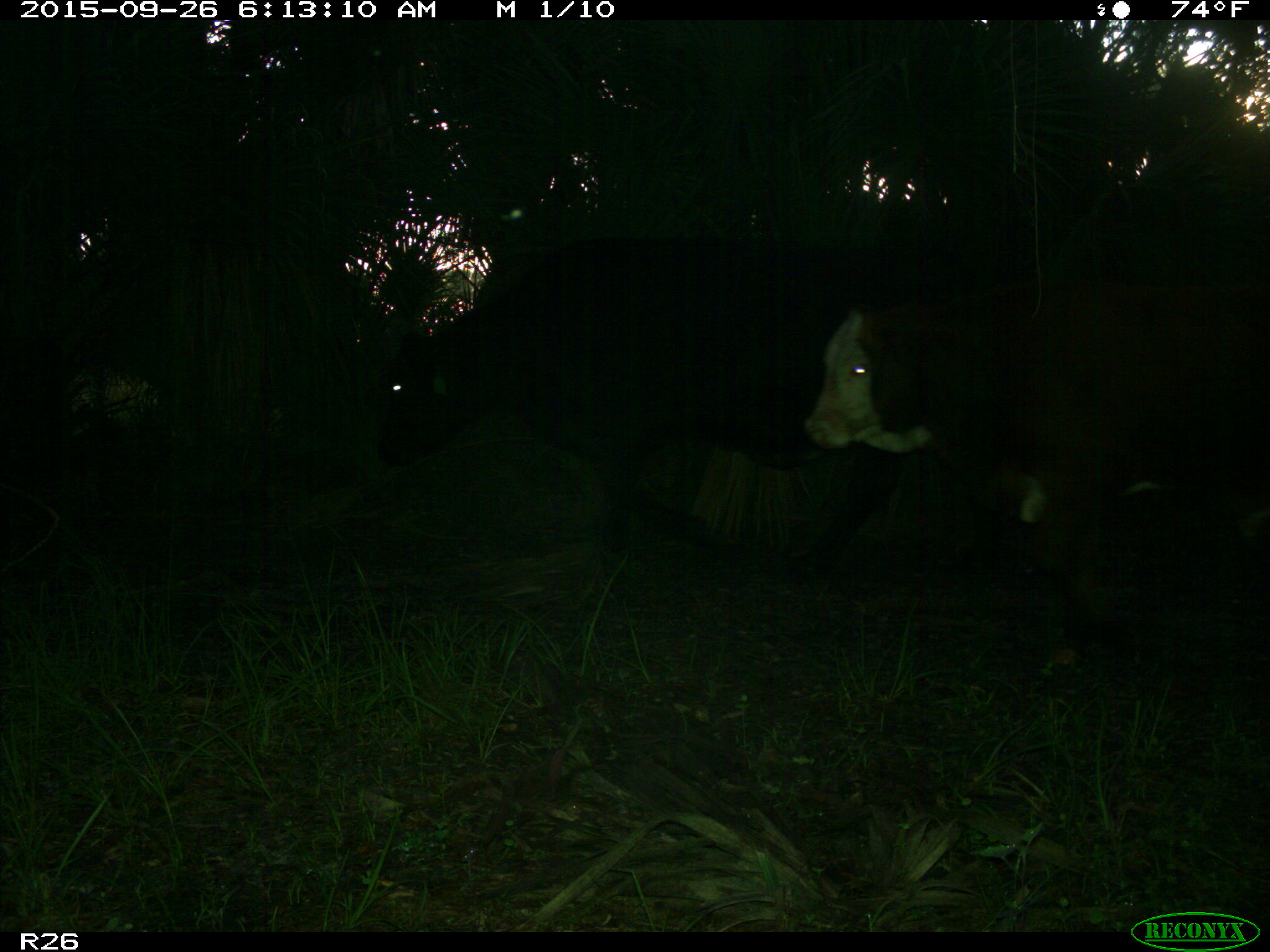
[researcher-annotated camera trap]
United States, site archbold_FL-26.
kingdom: Animalia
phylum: Chordata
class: Mammalia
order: Artiodactyla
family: Bovidae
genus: Bos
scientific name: Bos taurus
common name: domestic cow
Bos taurus (domestic cow).